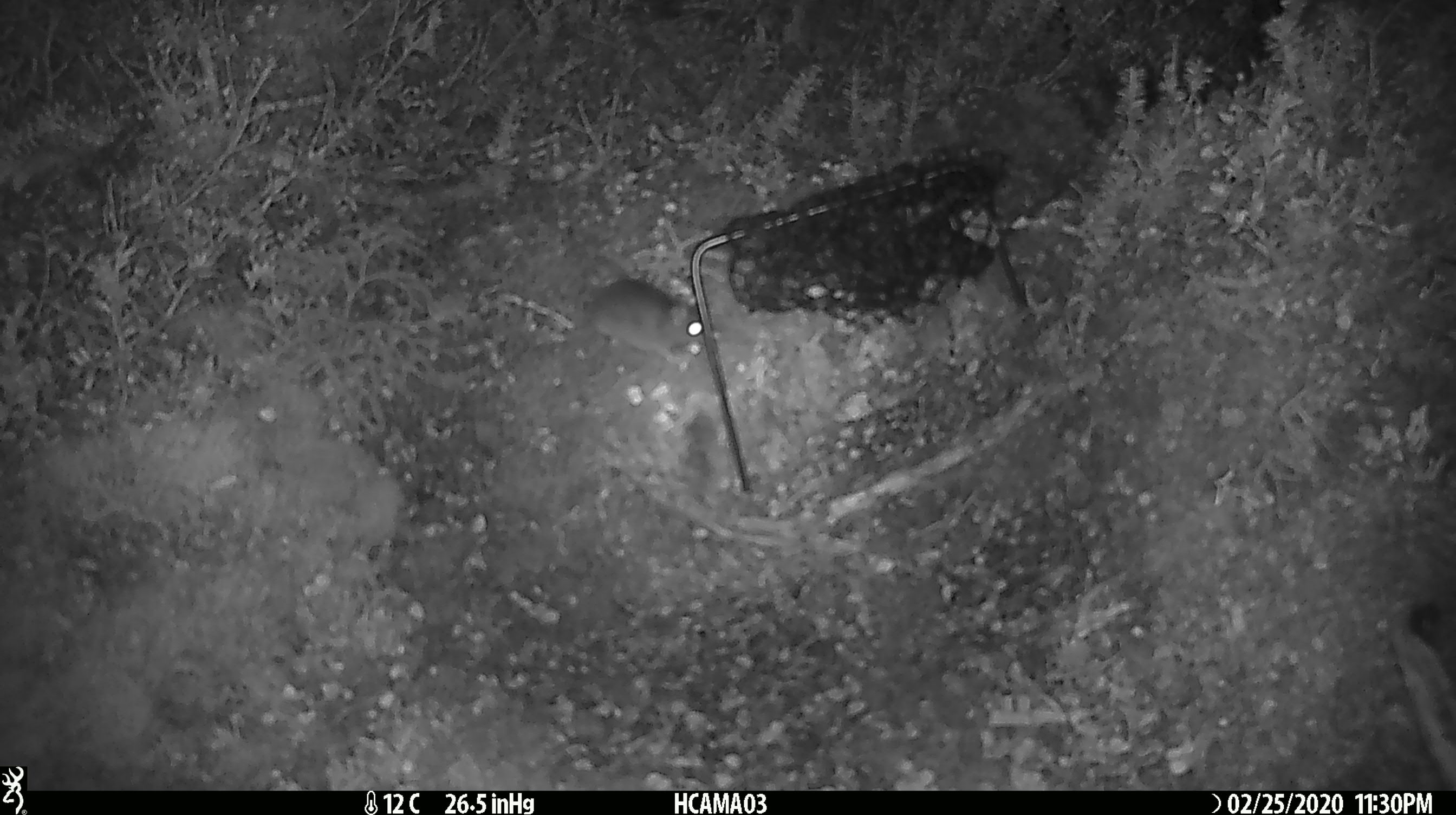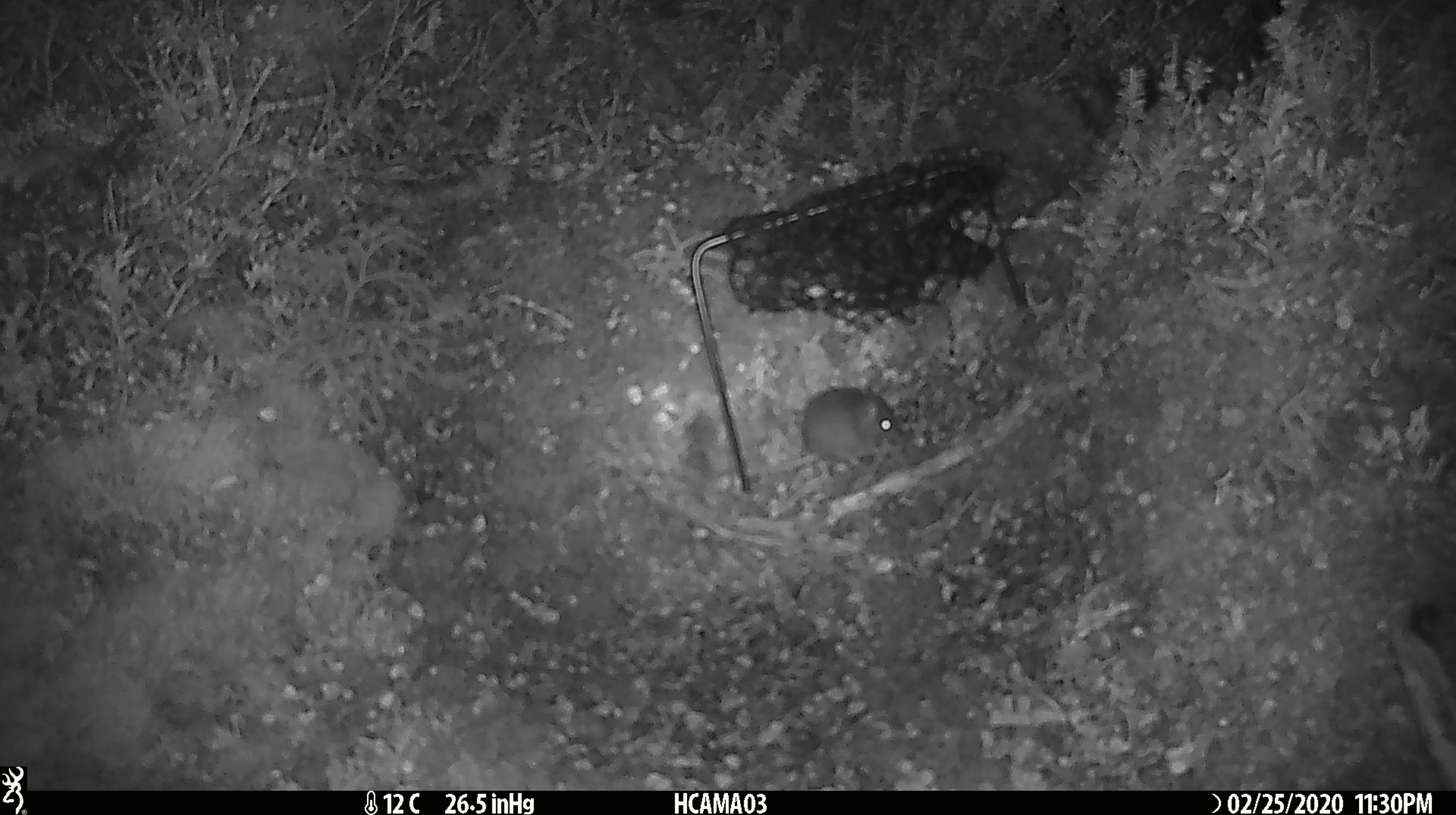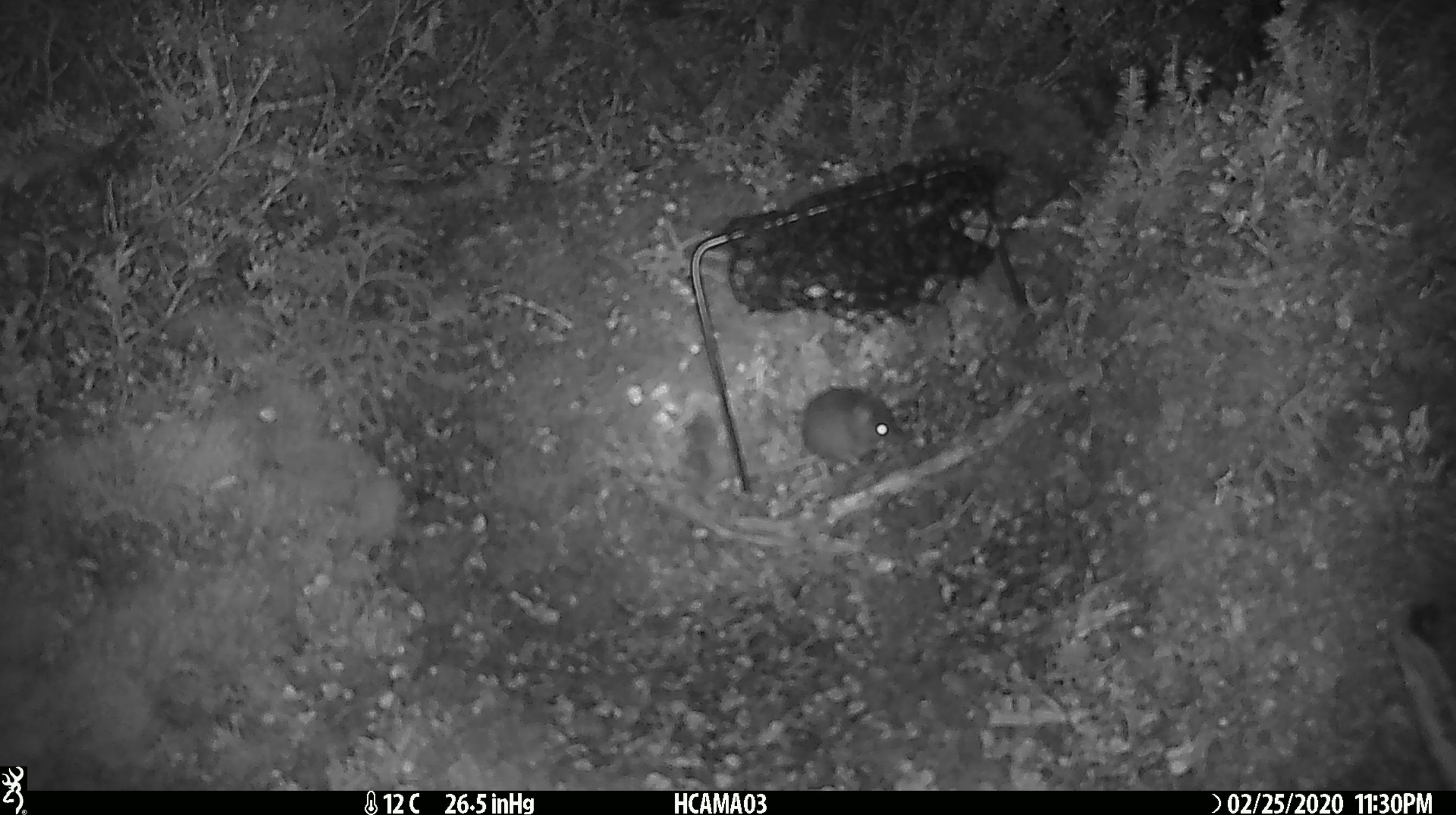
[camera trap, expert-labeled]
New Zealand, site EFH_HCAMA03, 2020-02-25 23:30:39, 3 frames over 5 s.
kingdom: Animalia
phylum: Chordata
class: Mammalia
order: Rodentia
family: Muridae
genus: Mus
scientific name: Mus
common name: mouse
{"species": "mouse (Mus)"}